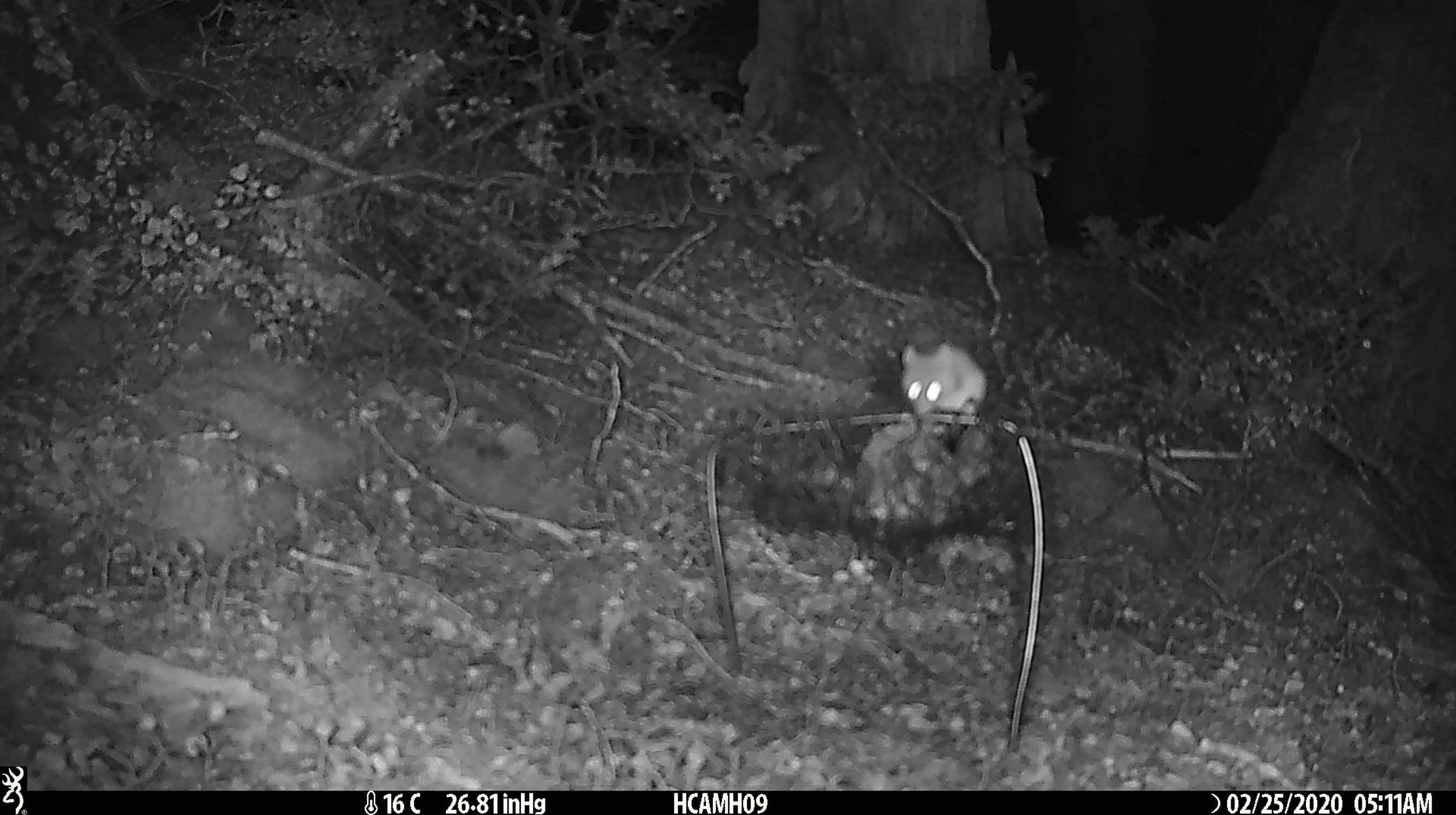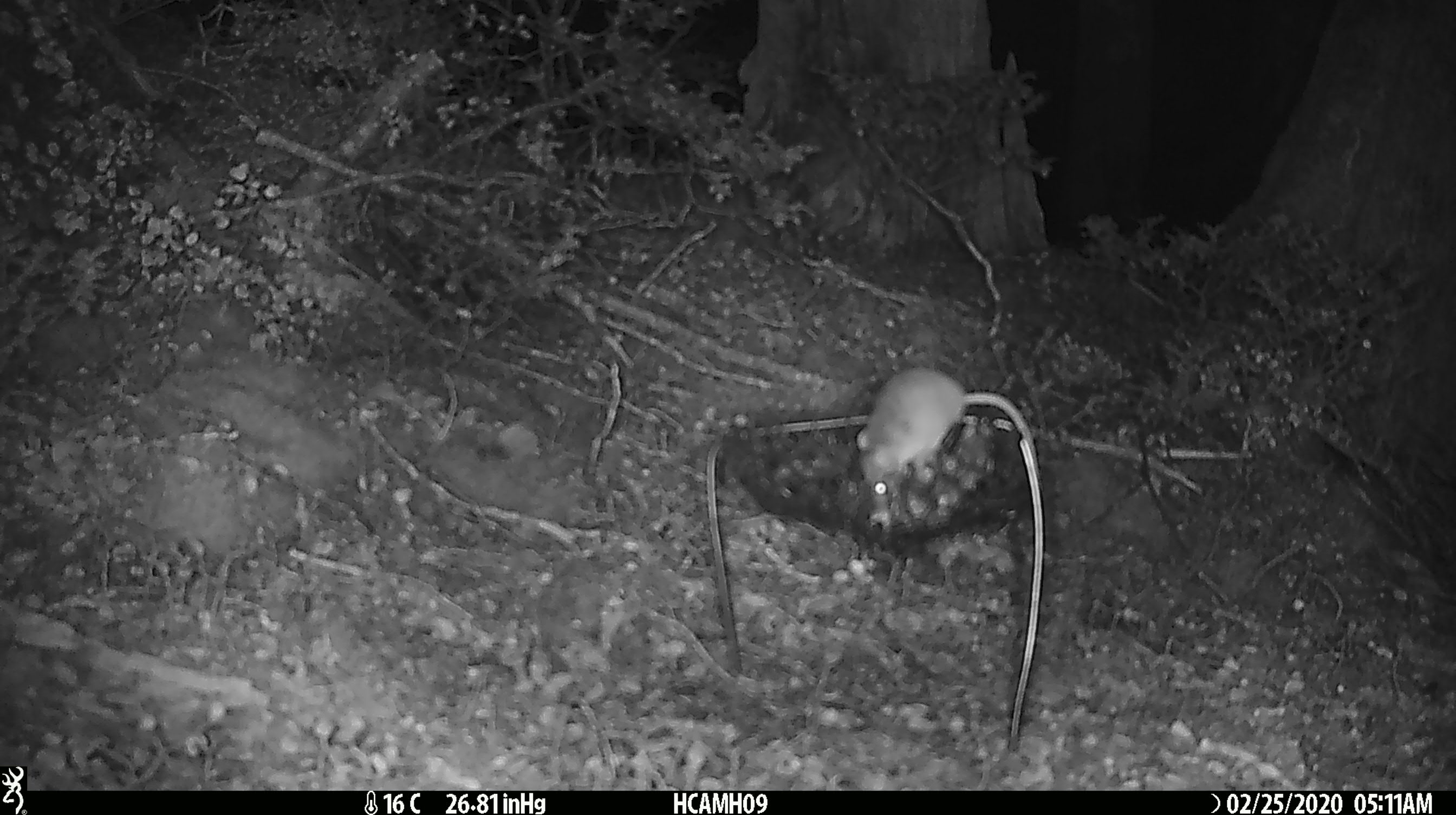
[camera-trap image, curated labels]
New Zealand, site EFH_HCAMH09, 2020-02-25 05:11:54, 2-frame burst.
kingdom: Animalia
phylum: Chordata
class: Mammalia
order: Rodentia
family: Muridae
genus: Mus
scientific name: Mus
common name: mouse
Mouse (Mus).